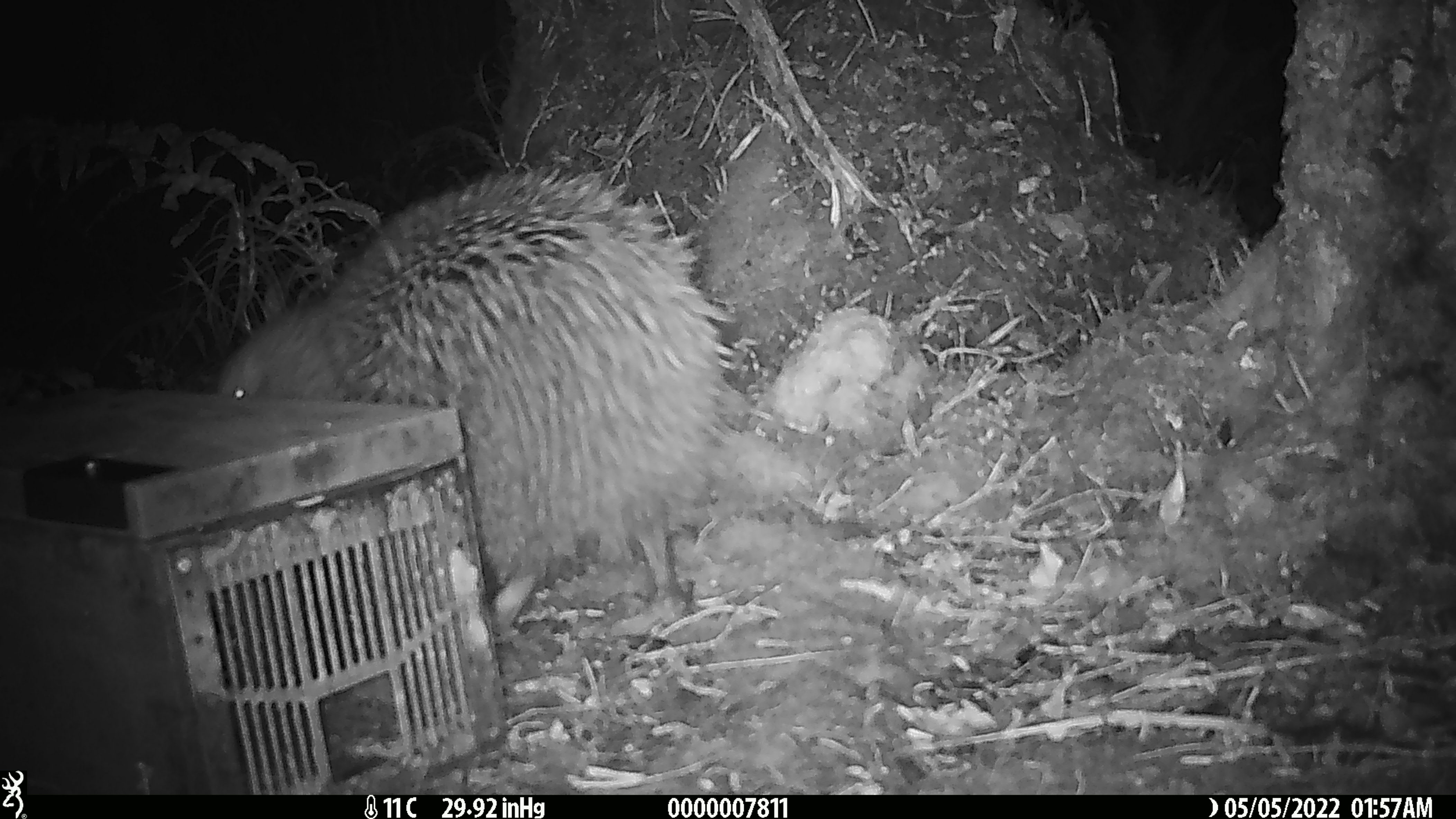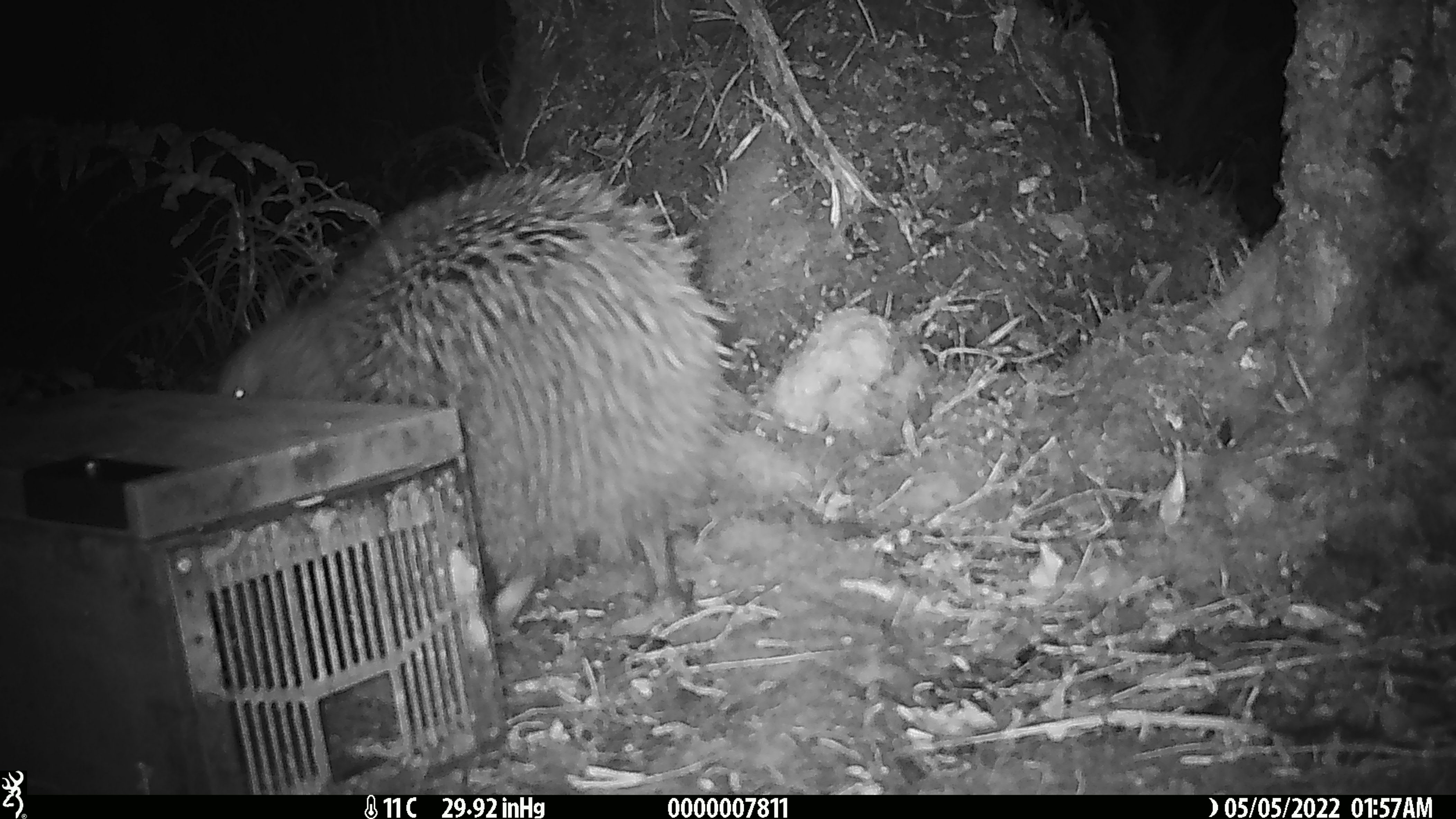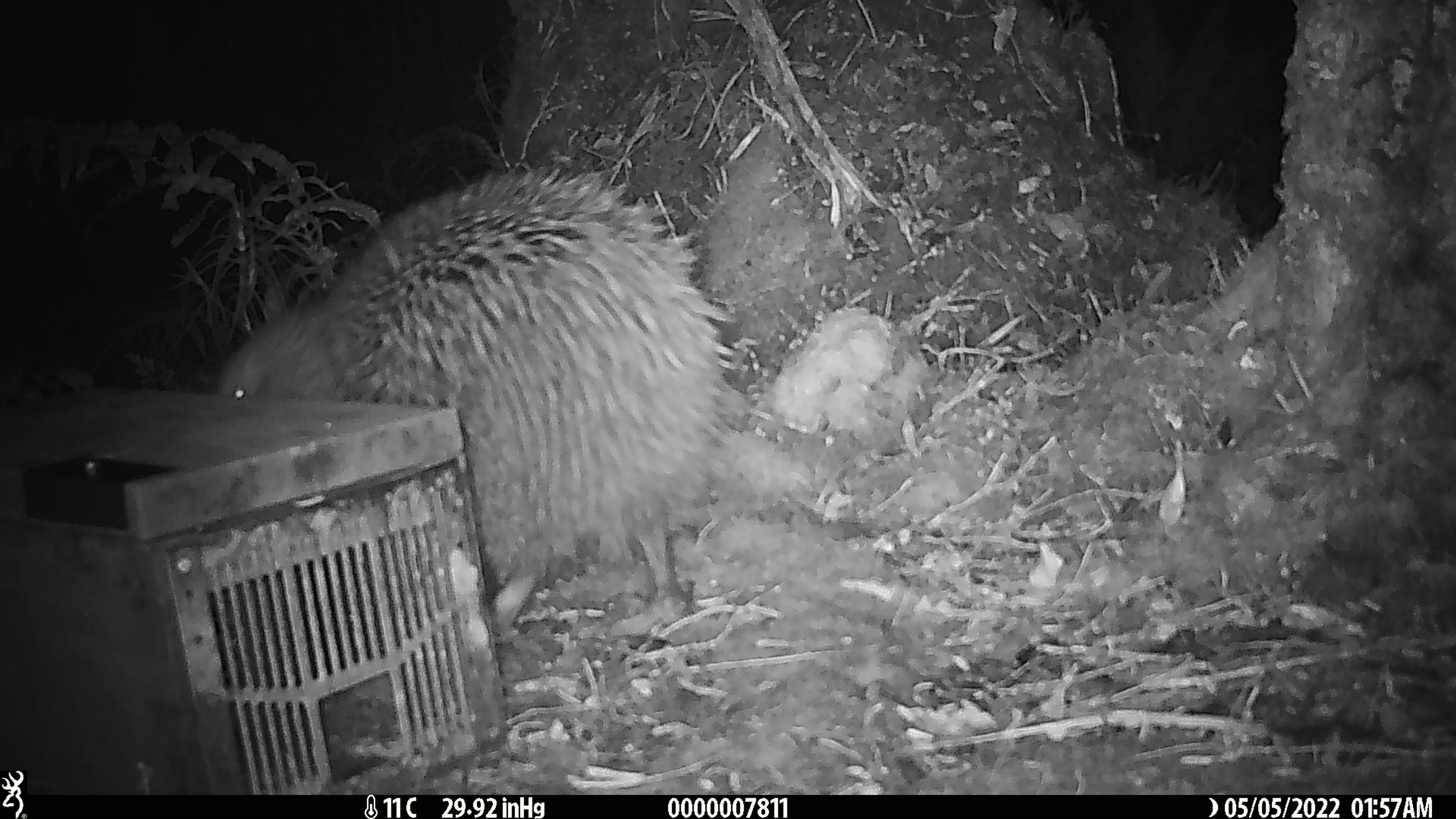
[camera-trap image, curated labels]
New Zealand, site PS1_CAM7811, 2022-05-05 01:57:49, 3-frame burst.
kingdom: Animalia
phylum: Chordata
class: Aves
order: Apterygiformes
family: Apterygidae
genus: Apteryx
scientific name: Apteryx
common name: kiwi